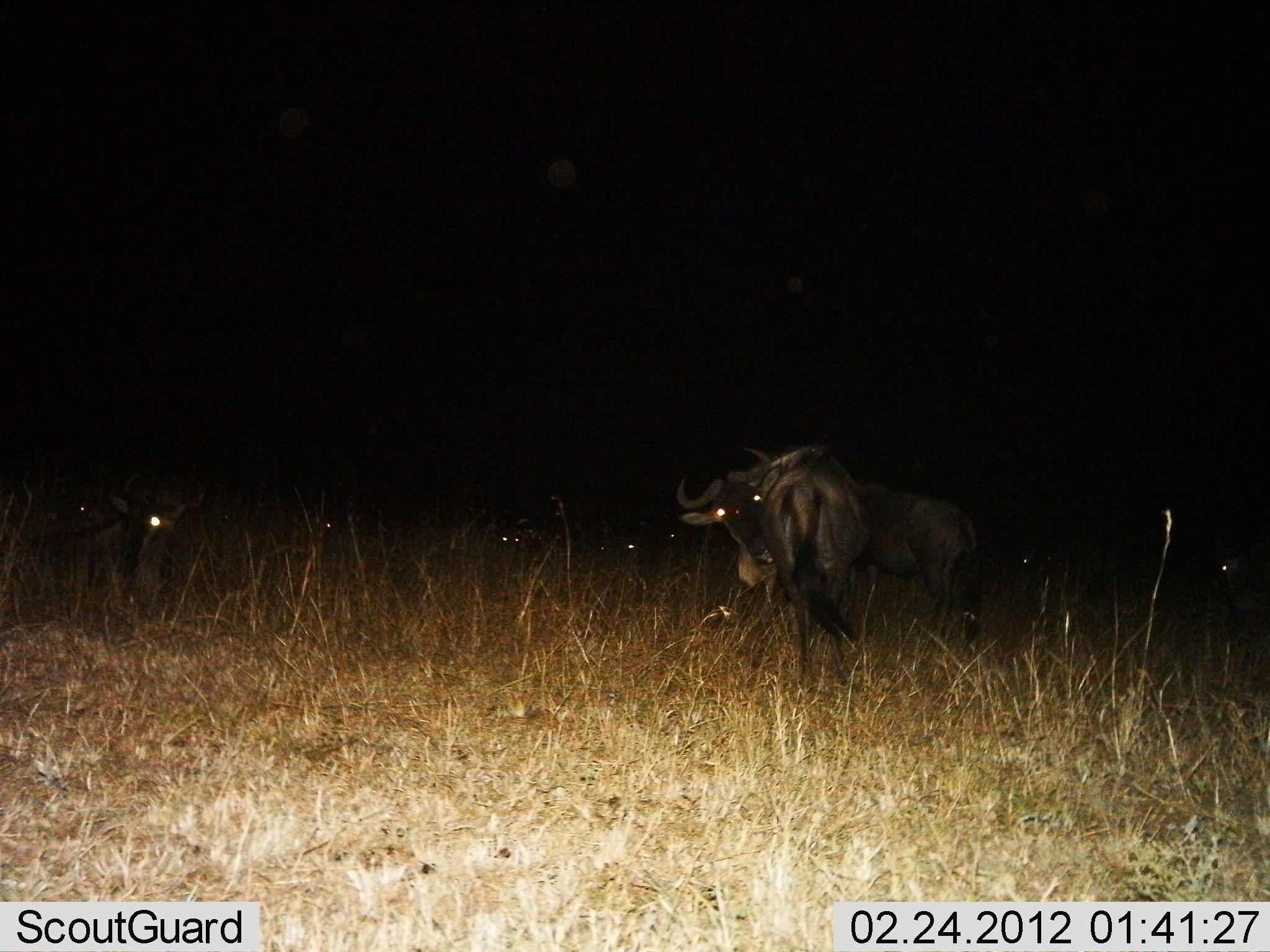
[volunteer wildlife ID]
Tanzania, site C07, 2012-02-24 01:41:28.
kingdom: Animalia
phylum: Chordata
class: Mammalia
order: Artiodactyla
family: Bovidae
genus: Connochaetes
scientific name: Connochaetes taurinus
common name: blue wildebeest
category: wildebeest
Wildebeest (blue wildebeest) (Connochaetes taurinus), count 2. Behavior (volunteer vote fractions): standing 73%, resting 27%, moving 23%, interacting 7%. Young present (vote fraction): 0%. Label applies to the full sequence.